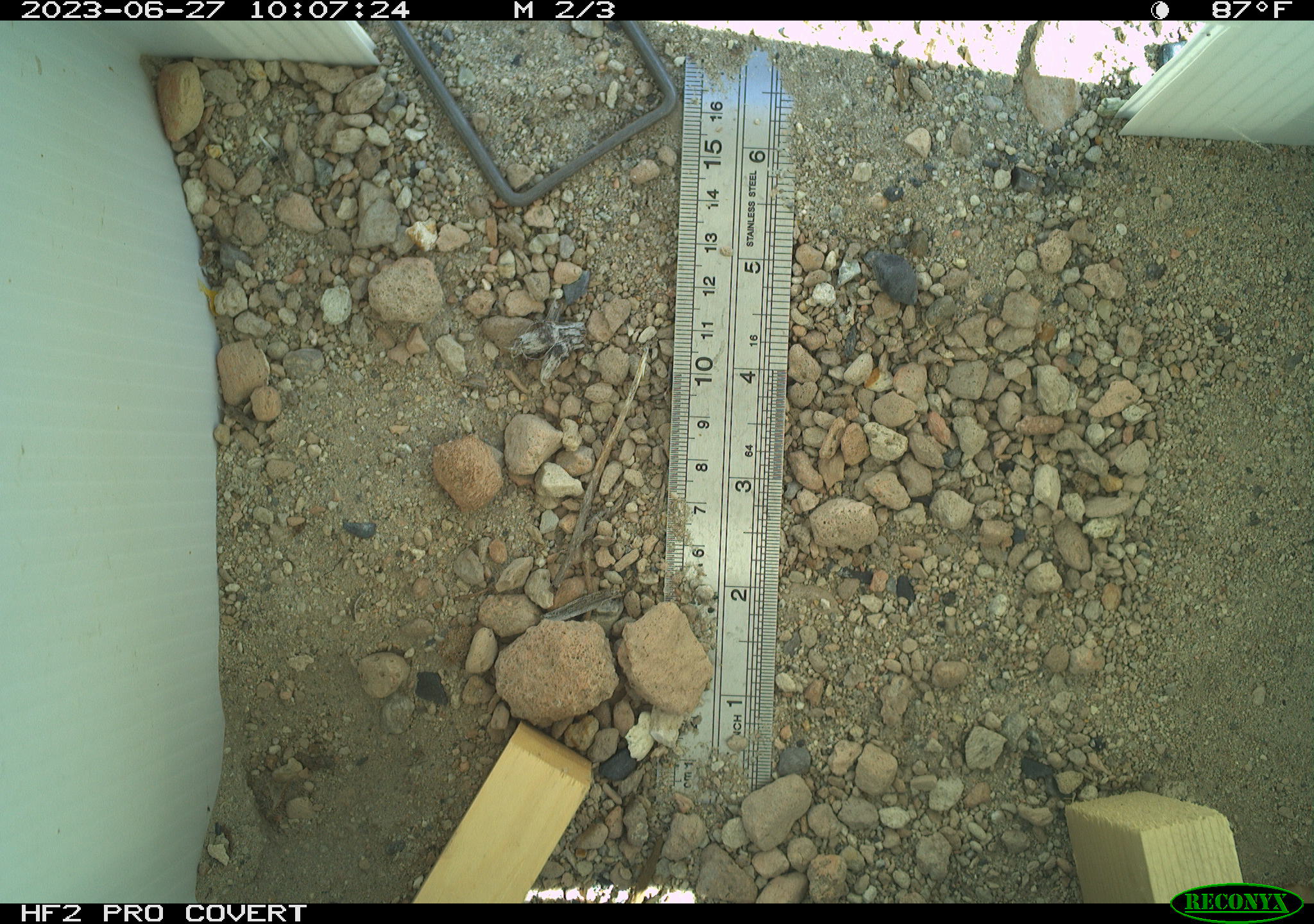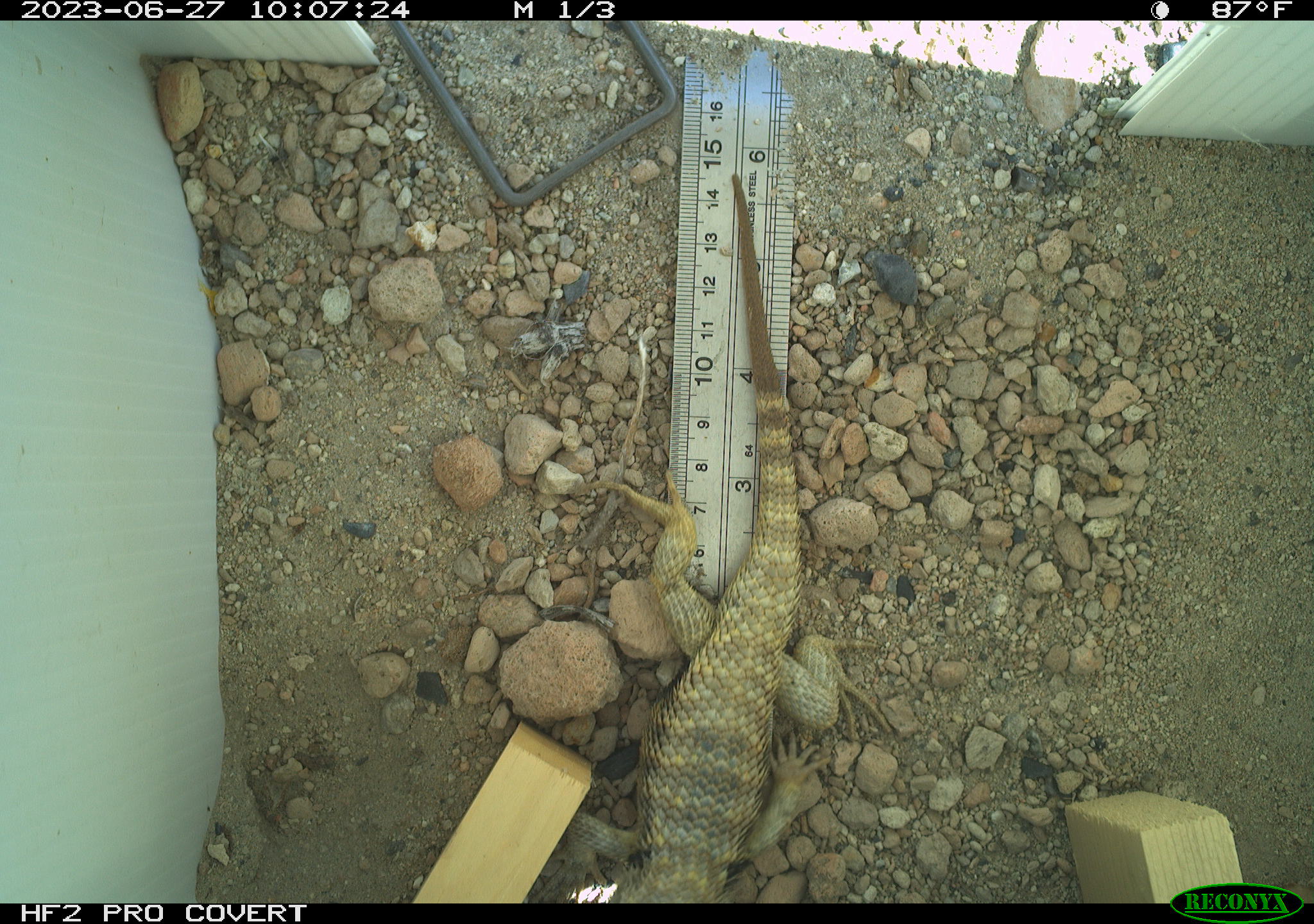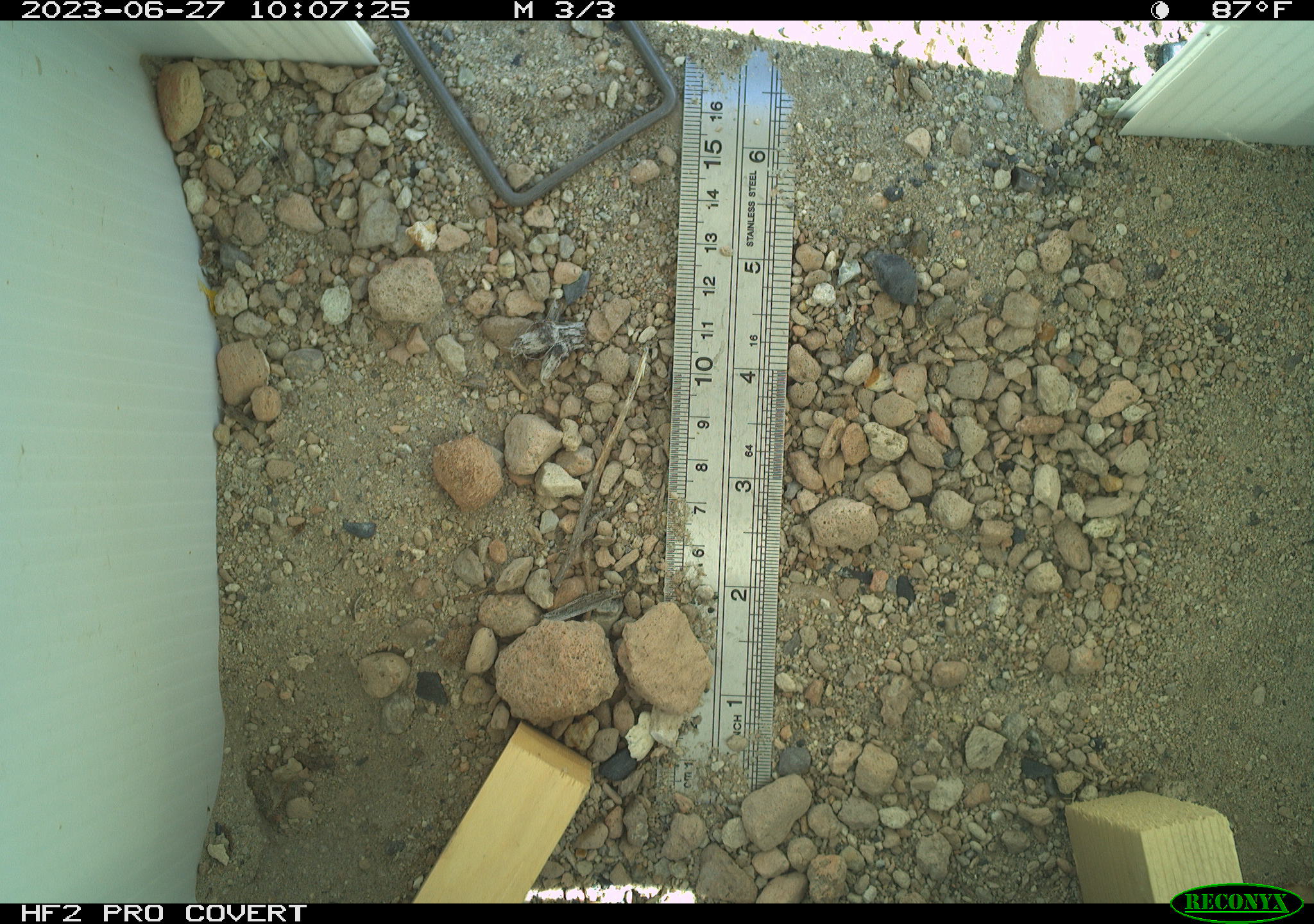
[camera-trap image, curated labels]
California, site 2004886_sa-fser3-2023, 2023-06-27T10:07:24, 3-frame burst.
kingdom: Animalia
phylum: Chordata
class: Reptilia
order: Squamata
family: Phrynosomatidae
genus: Sceloporus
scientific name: Sceloporus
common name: spiny lizards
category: sceloporus species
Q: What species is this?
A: Sceloporus species (spiny lizards) (Sceloporus).